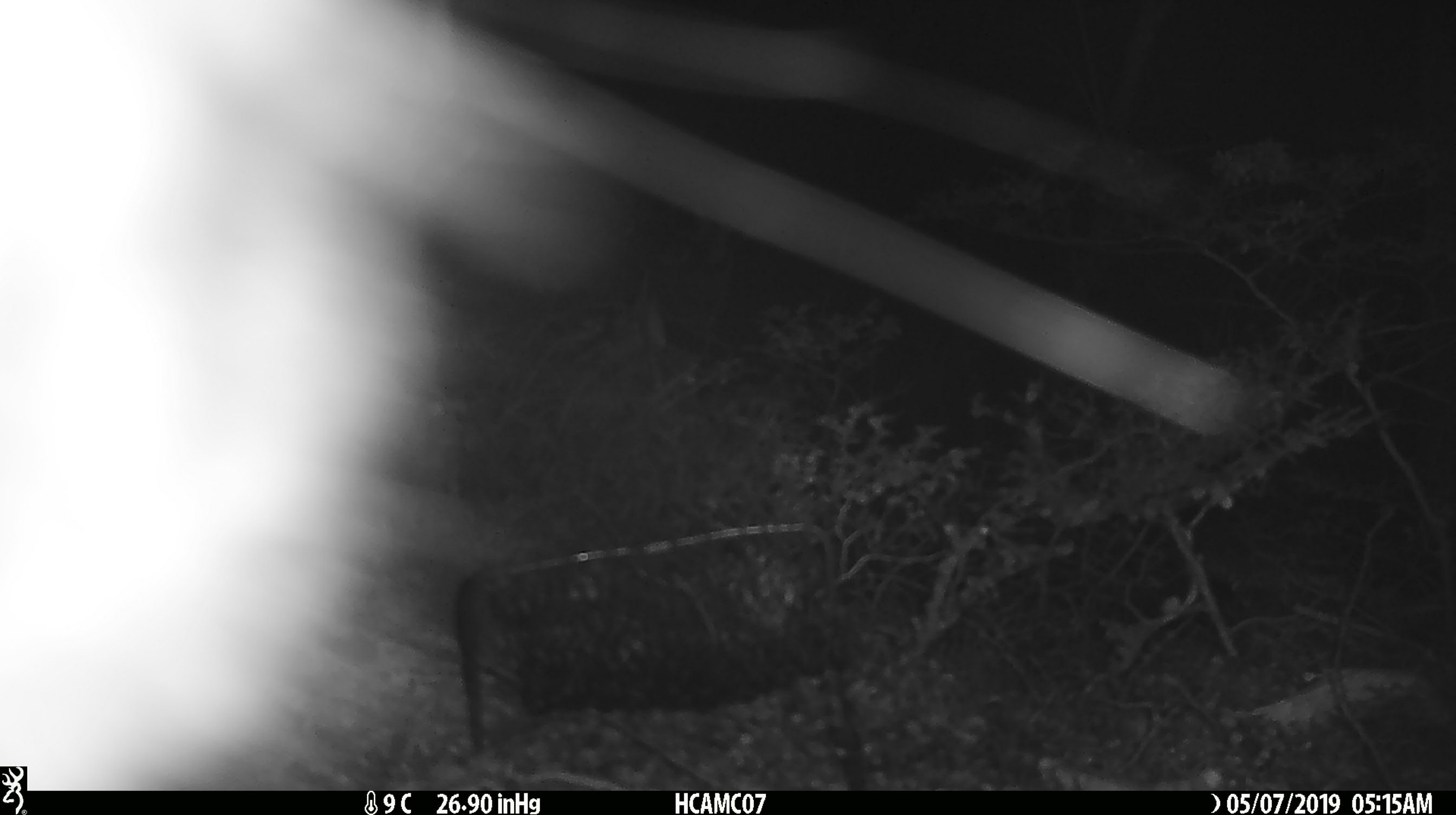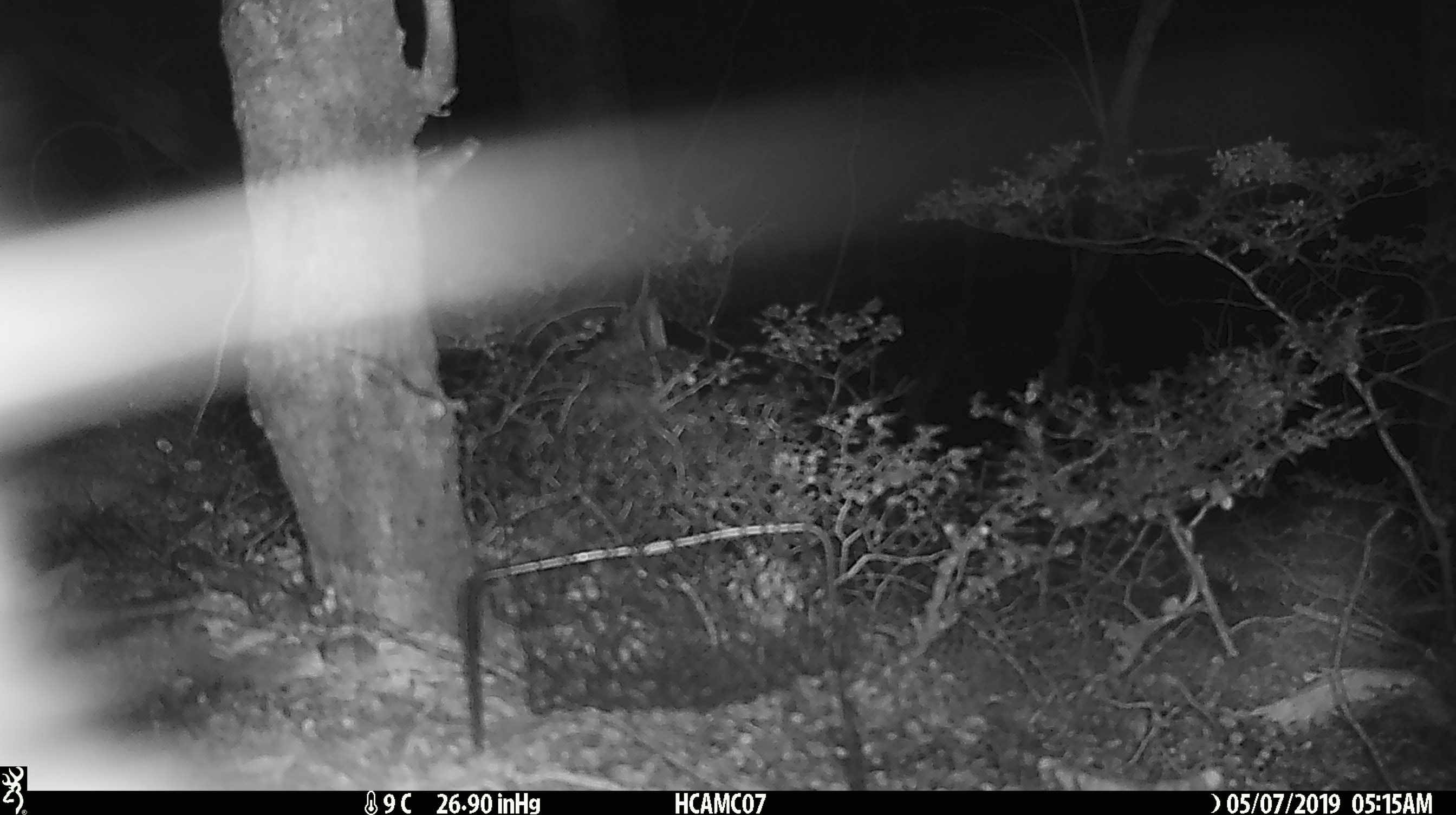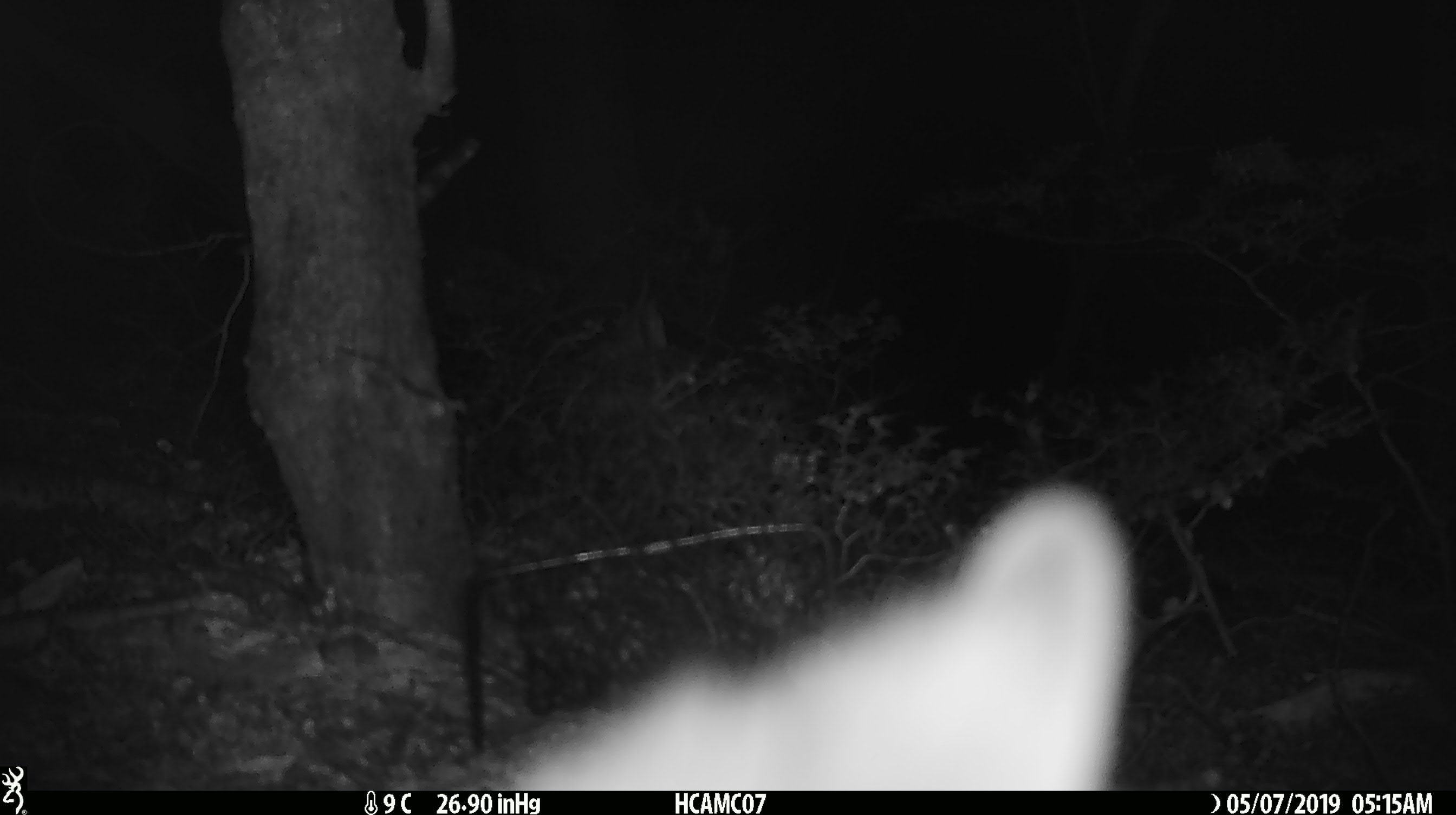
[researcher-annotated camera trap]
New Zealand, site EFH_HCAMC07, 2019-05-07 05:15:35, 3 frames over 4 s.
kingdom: Animalia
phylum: Chordata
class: Mammalia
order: Diprotodontia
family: Phalangeridae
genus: Trichosurus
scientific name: Trichosurus vulpecula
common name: common brushtail possum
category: possum